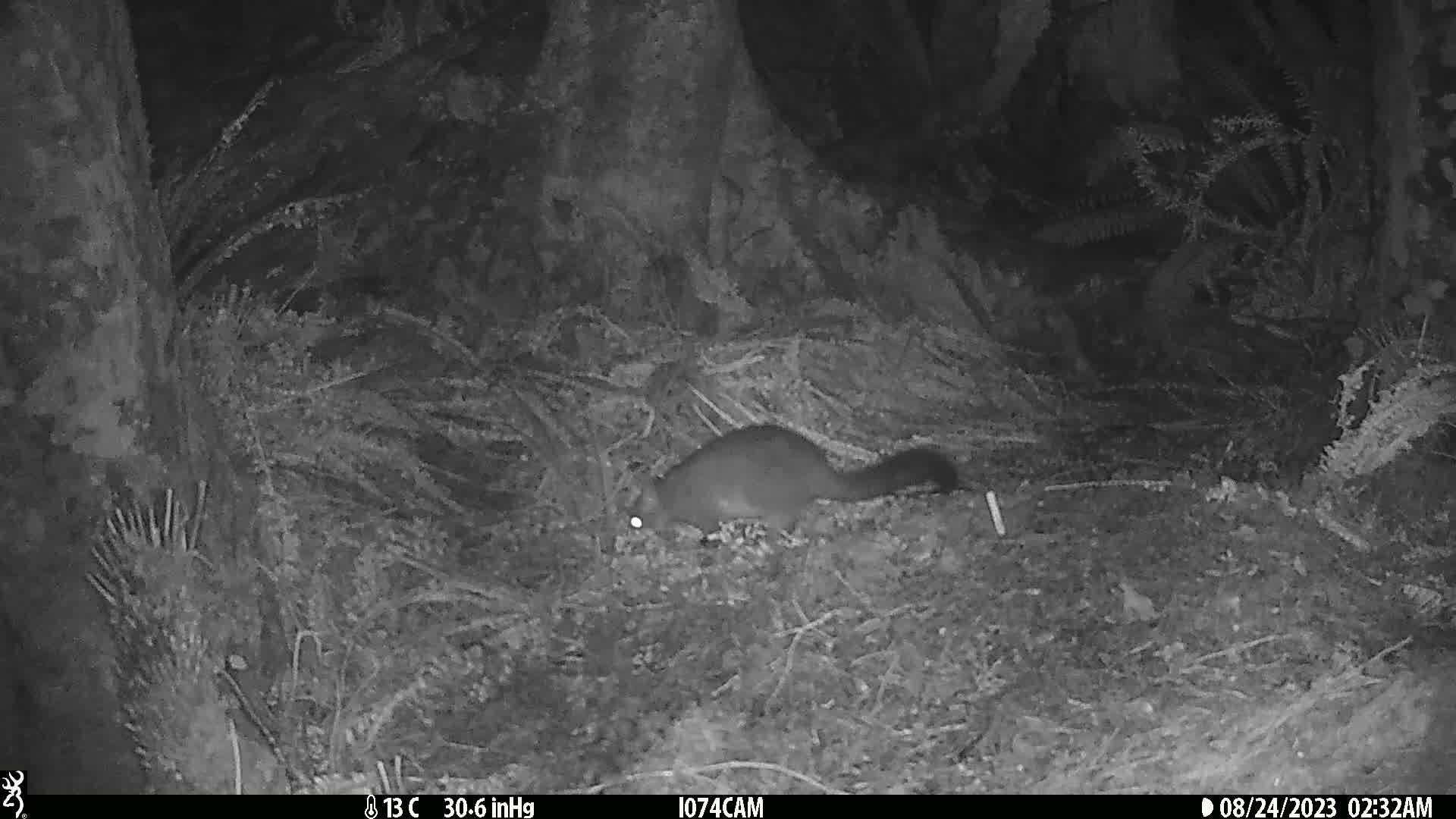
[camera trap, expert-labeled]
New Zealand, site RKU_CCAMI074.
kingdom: Animalia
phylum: Chordata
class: Mammalia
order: Diprotodontia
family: Phalangeridae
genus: Trichosurus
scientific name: Trichosurus vulpecula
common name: common brushtail possum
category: possum